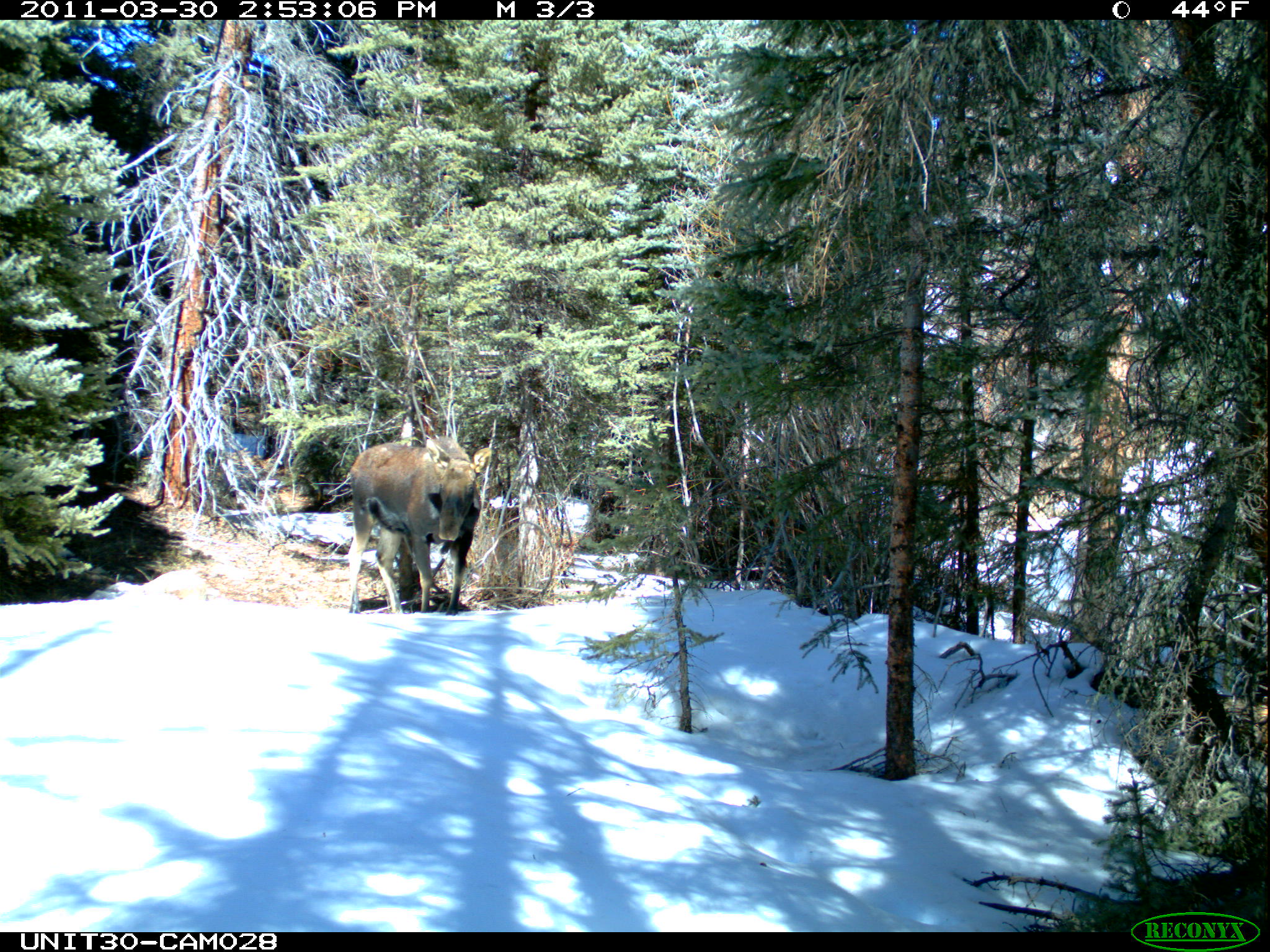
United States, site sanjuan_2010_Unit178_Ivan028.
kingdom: Animalia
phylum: Chordata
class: Mammalia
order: Artiodactyla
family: Cervidae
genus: Alces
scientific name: Alces alces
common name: moose